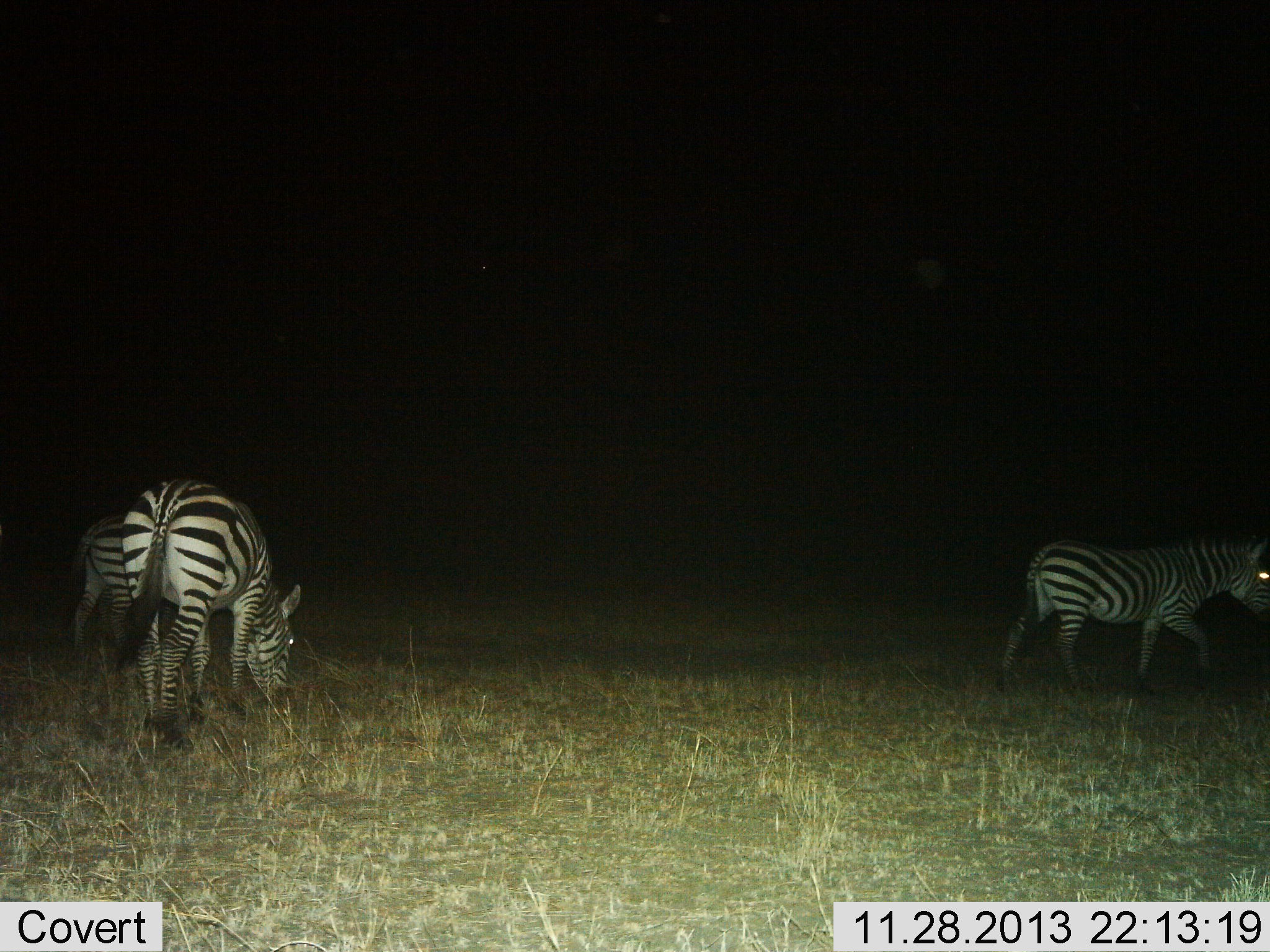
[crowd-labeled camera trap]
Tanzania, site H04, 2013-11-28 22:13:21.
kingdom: Animalia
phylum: Chordata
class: Mammalia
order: Perissodactyla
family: Equidae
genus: Equus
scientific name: Equus quagga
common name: plains zebra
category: zebra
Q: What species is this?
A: Zebra (plains zebra) (Equus quagga).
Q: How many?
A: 3.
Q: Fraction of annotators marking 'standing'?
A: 20%.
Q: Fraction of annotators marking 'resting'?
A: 0%.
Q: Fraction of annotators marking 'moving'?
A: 60%.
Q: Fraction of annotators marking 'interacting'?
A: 0%.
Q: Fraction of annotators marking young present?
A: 0%.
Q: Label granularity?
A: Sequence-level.